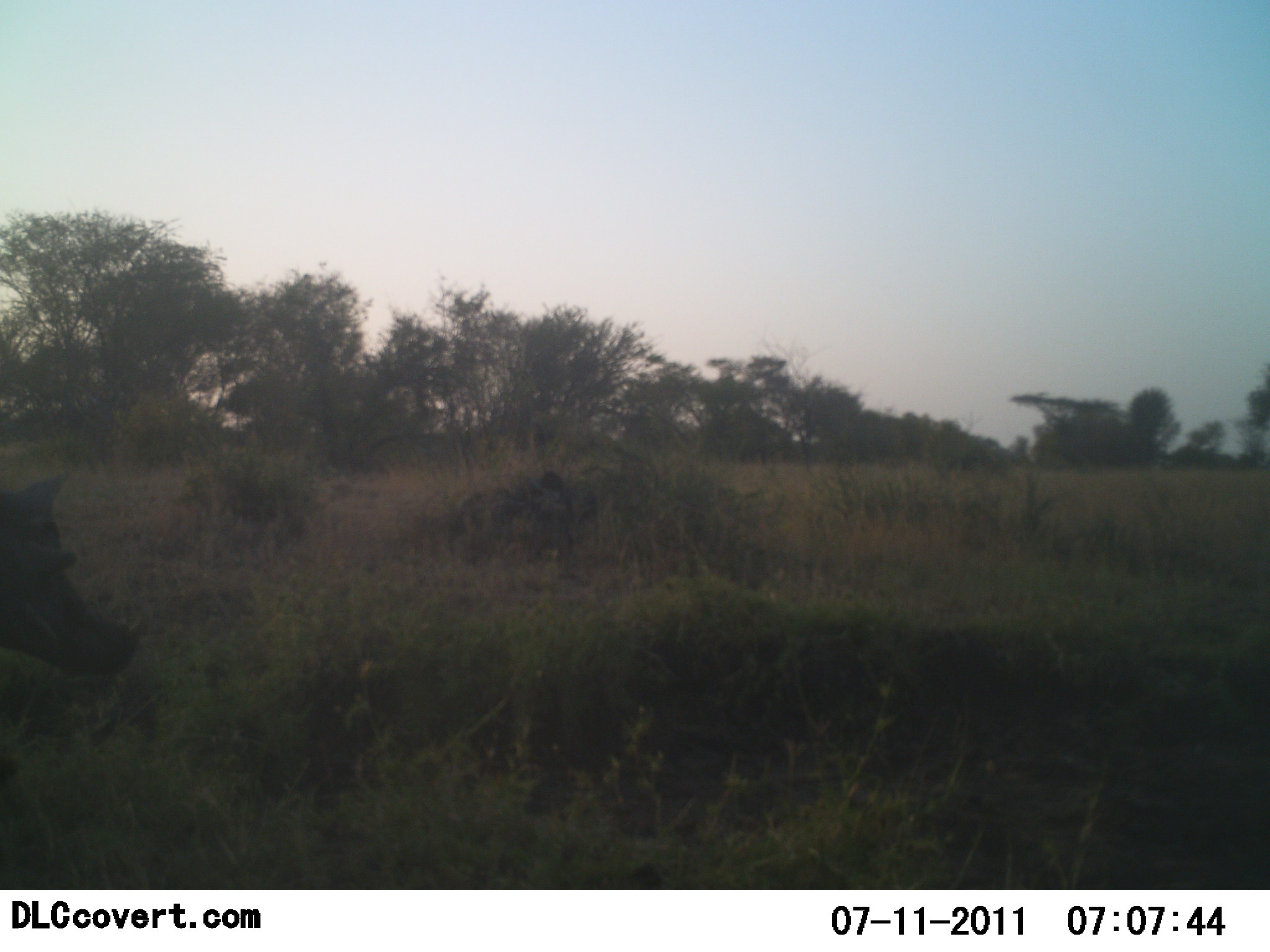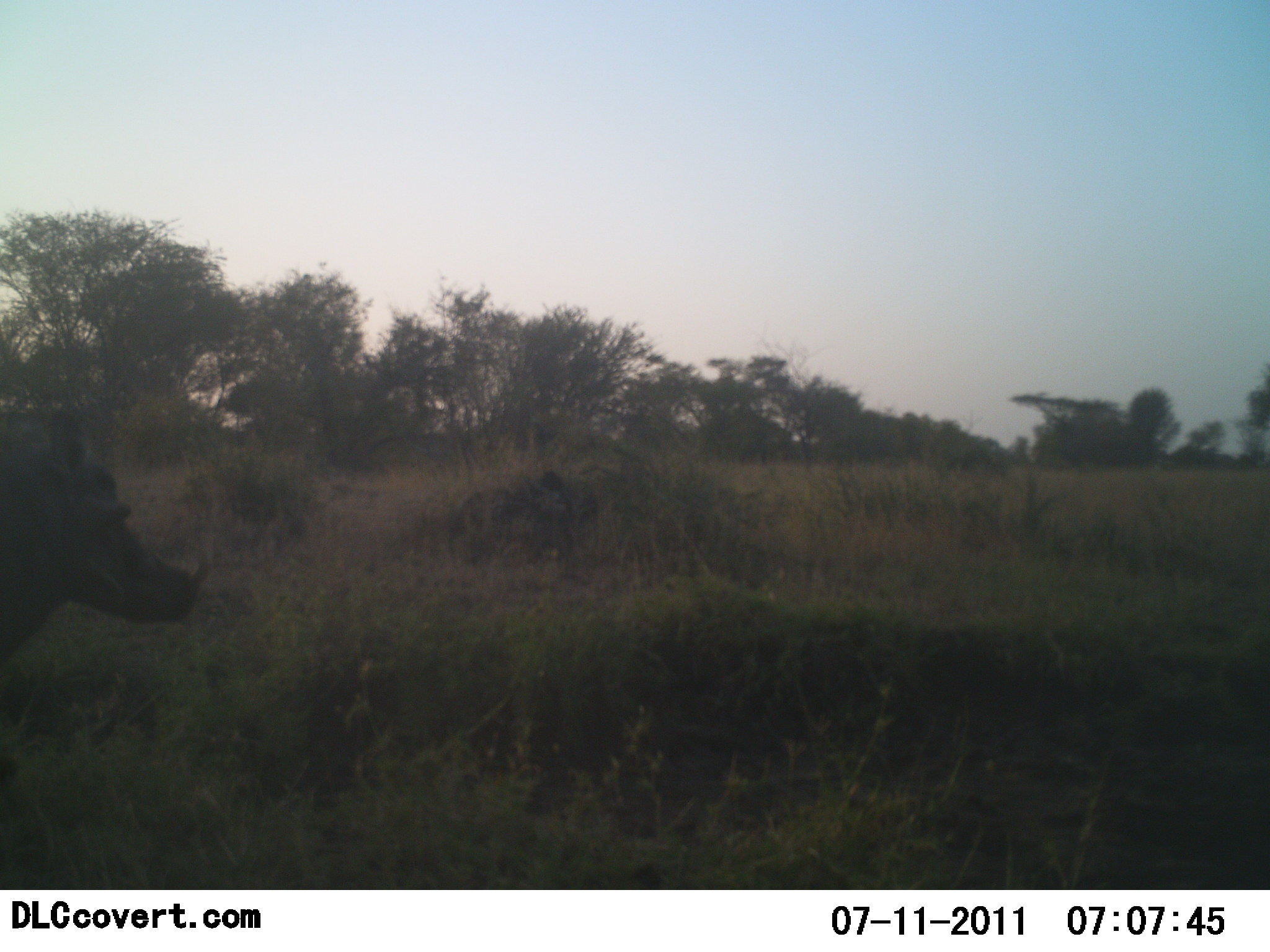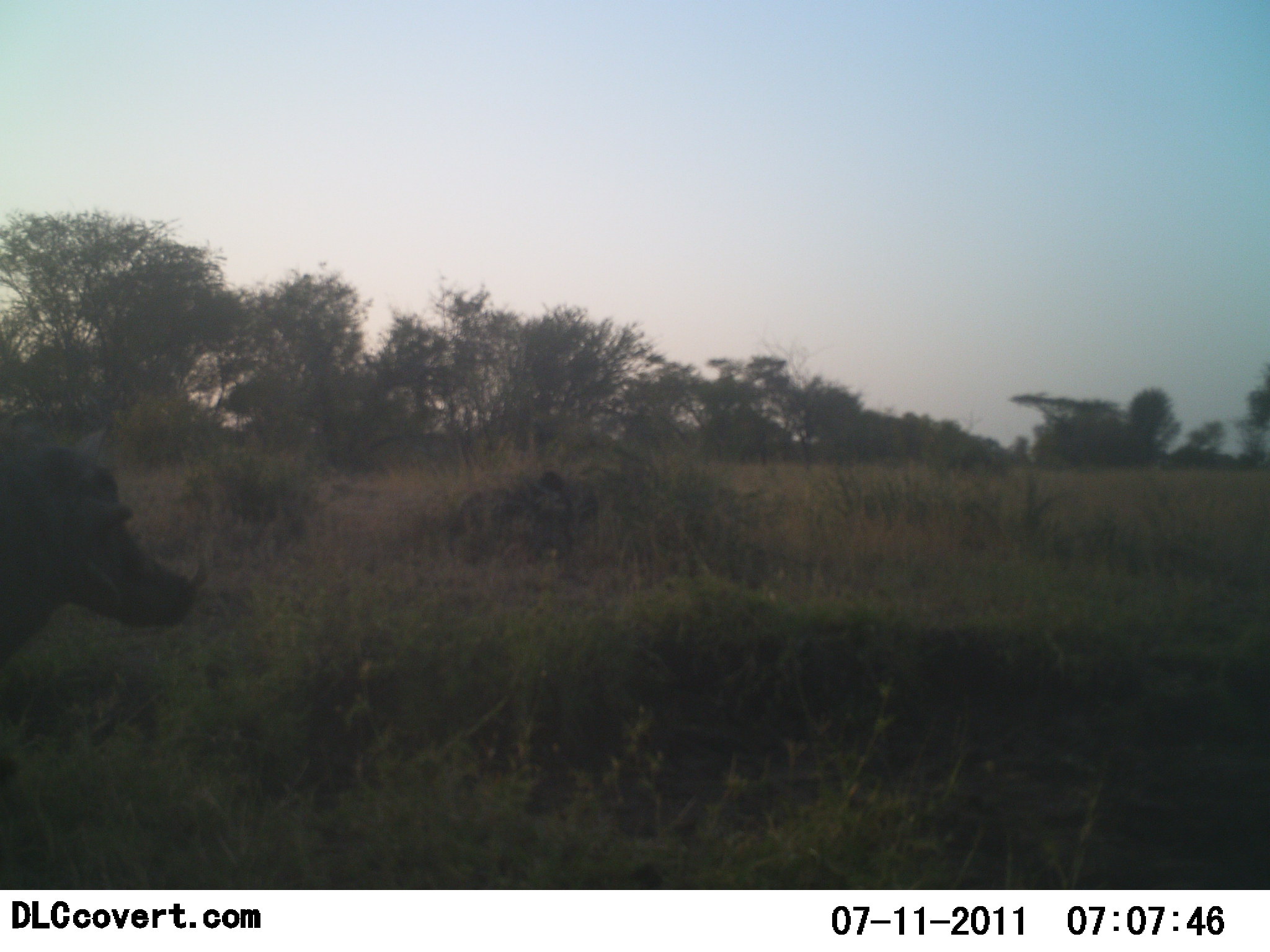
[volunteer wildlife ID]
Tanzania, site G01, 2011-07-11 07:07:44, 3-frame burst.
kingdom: Animalia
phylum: Chordata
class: Mammalia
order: Artiodactyla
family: Suidae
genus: Phacochoerus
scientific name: Phacochoerus africanus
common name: warthog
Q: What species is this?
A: Warthog (Phacochoerus africanus).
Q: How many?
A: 1.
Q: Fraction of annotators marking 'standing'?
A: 50%.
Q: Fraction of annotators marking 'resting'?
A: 0%.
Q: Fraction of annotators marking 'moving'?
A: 50%.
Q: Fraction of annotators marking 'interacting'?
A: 0%.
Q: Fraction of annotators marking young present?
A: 0%.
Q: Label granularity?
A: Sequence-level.